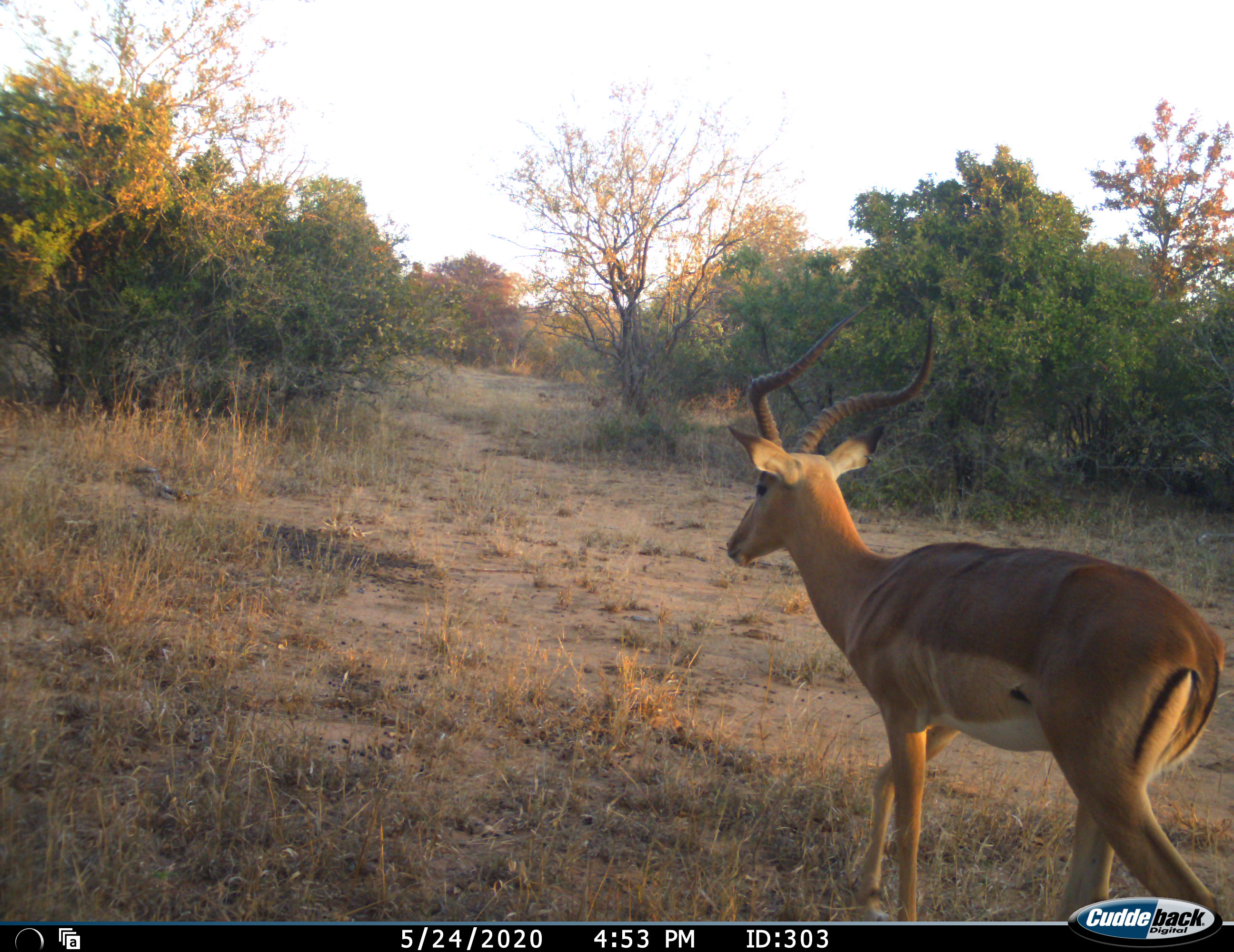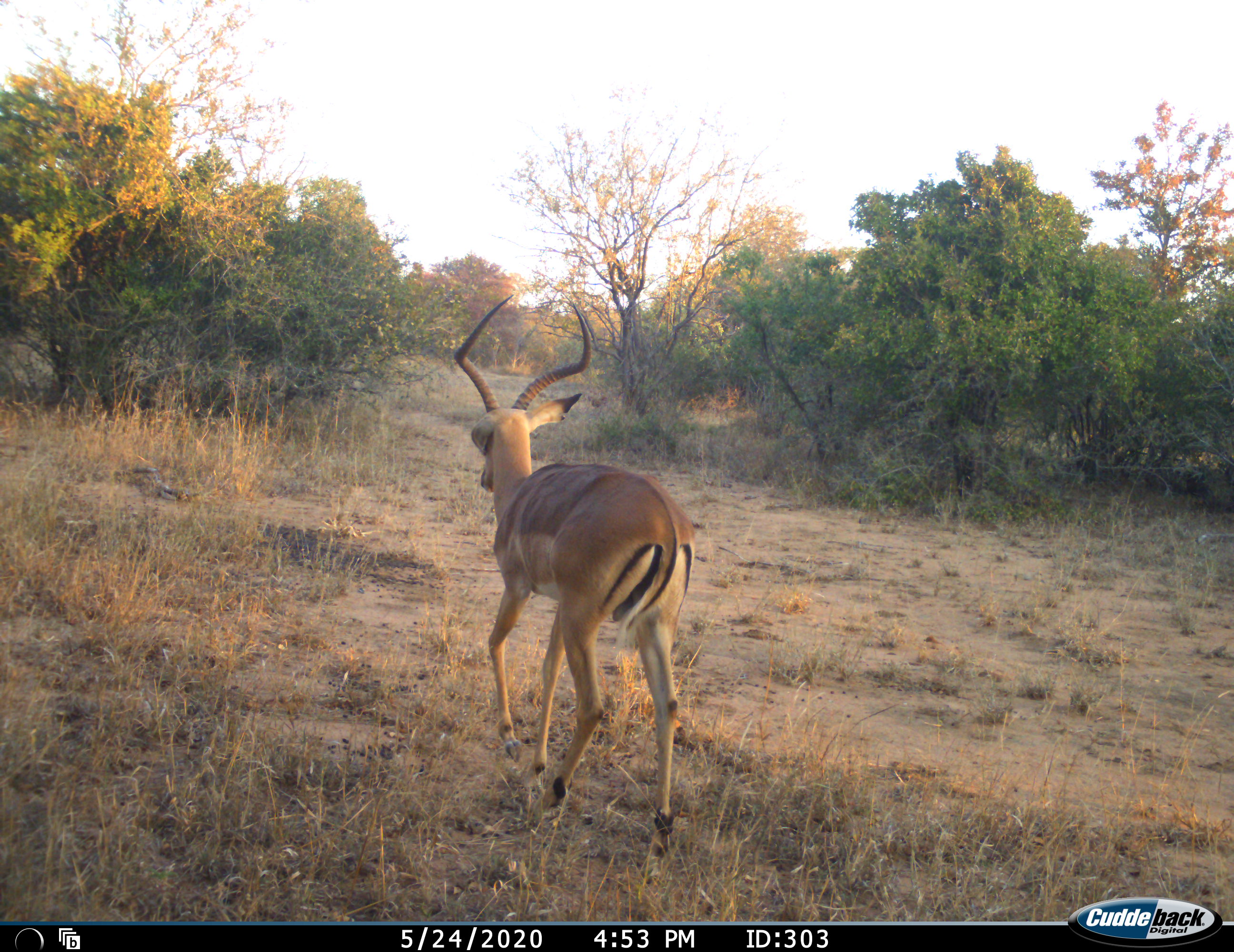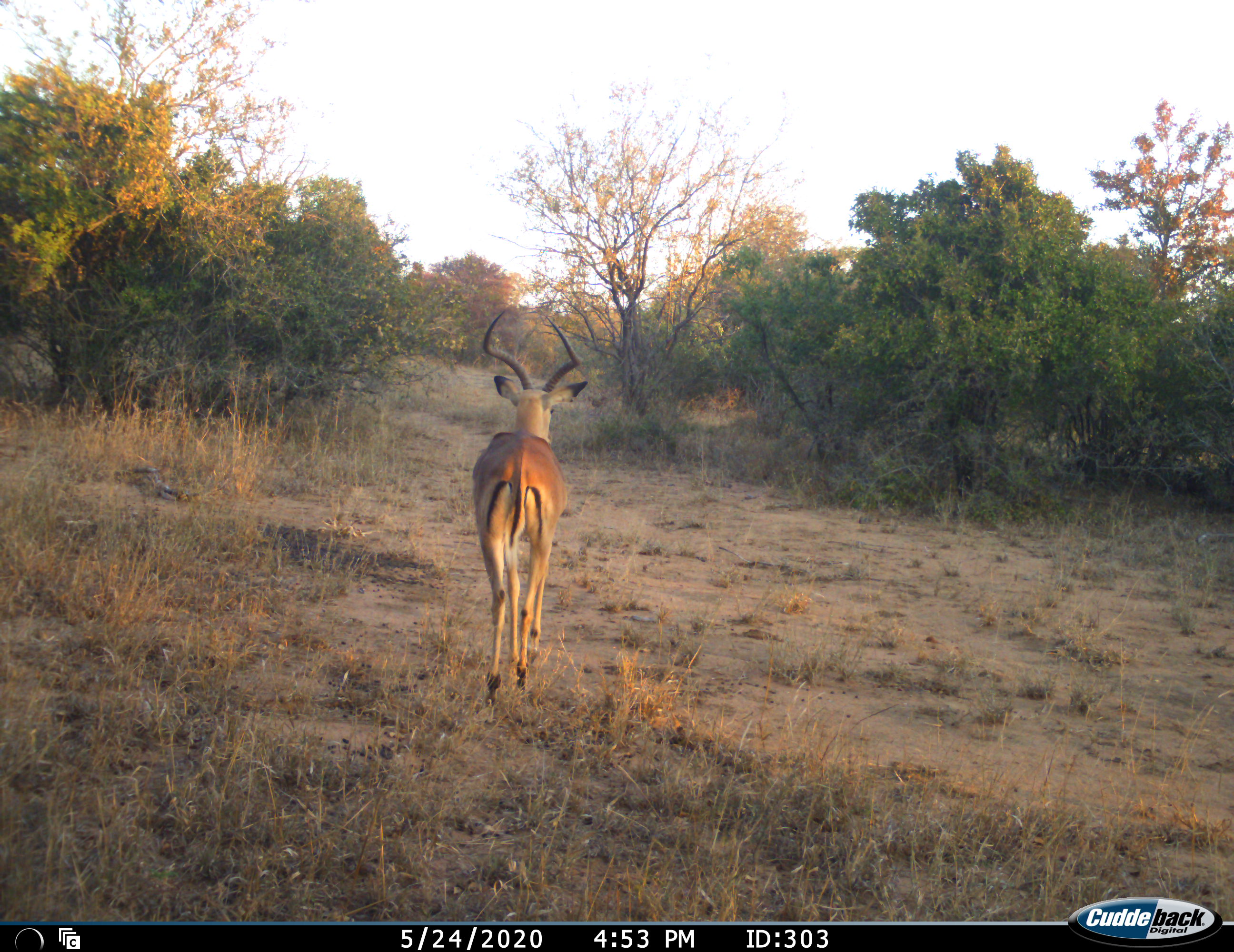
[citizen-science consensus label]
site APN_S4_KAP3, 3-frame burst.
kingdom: Animalia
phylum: Chordata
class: Mammalia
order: Artiodactyla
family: Bovidae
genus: Aepyceros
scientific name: Aepyceros melampus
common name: impala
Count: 1.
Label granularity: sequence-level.